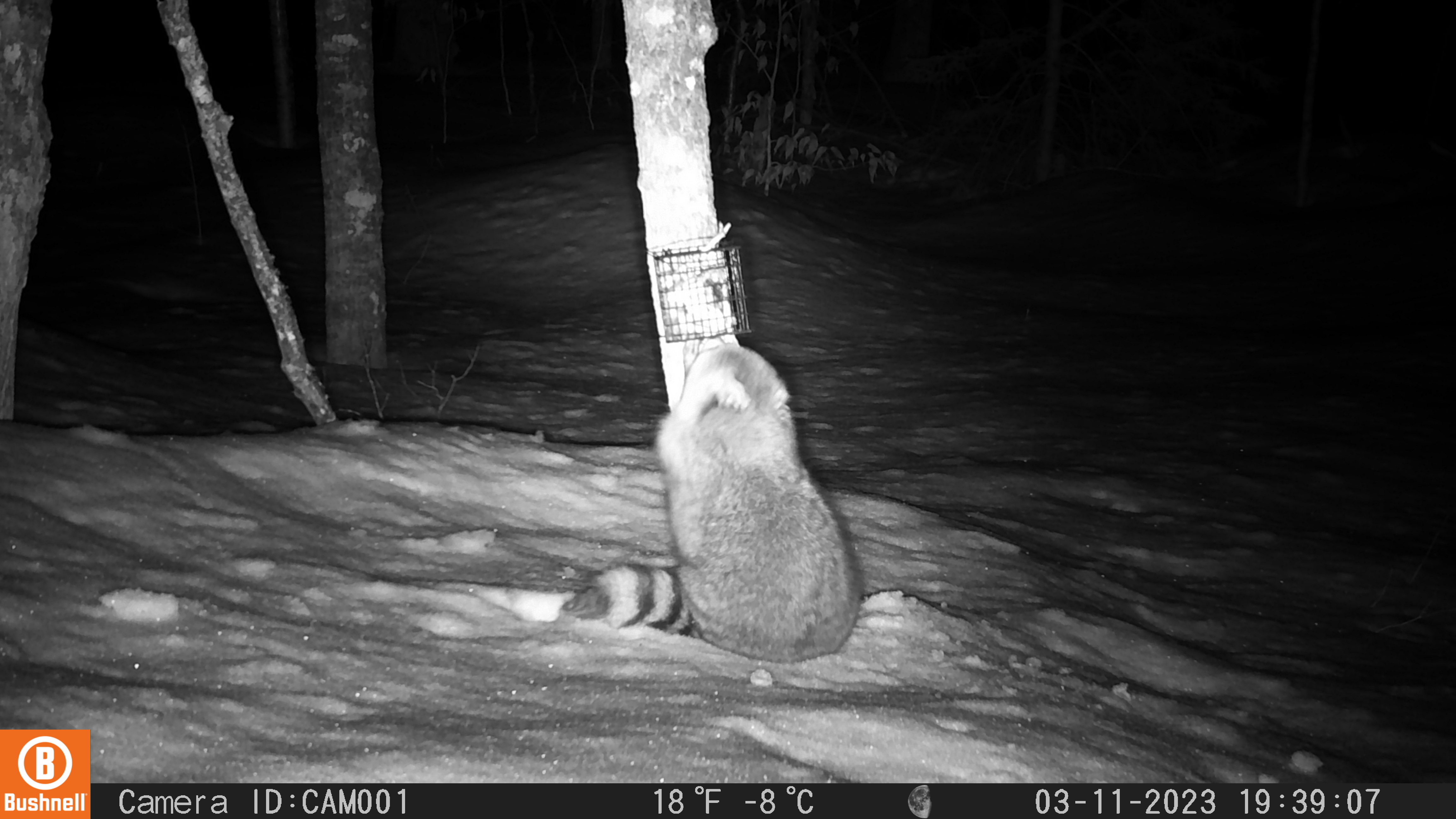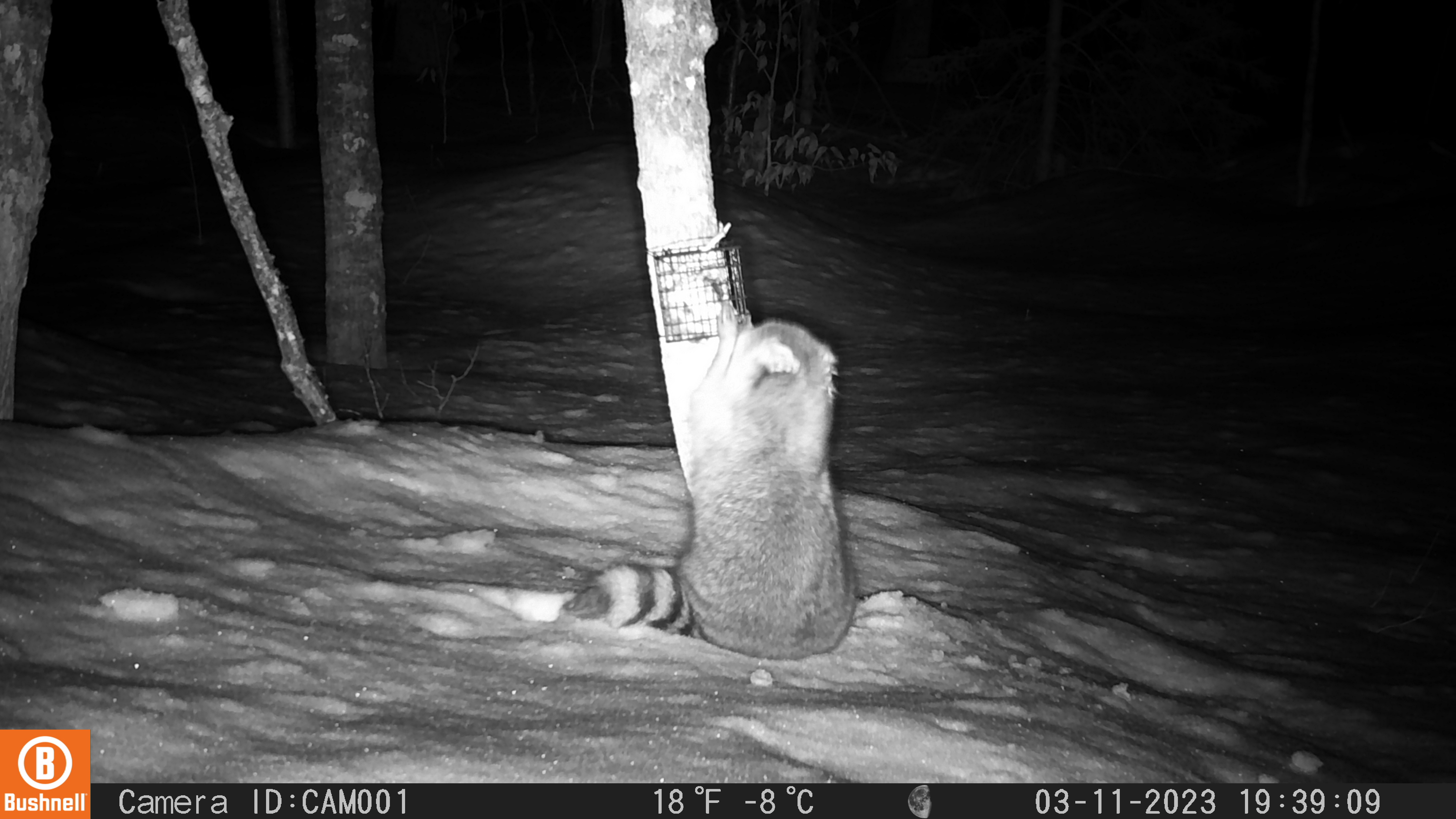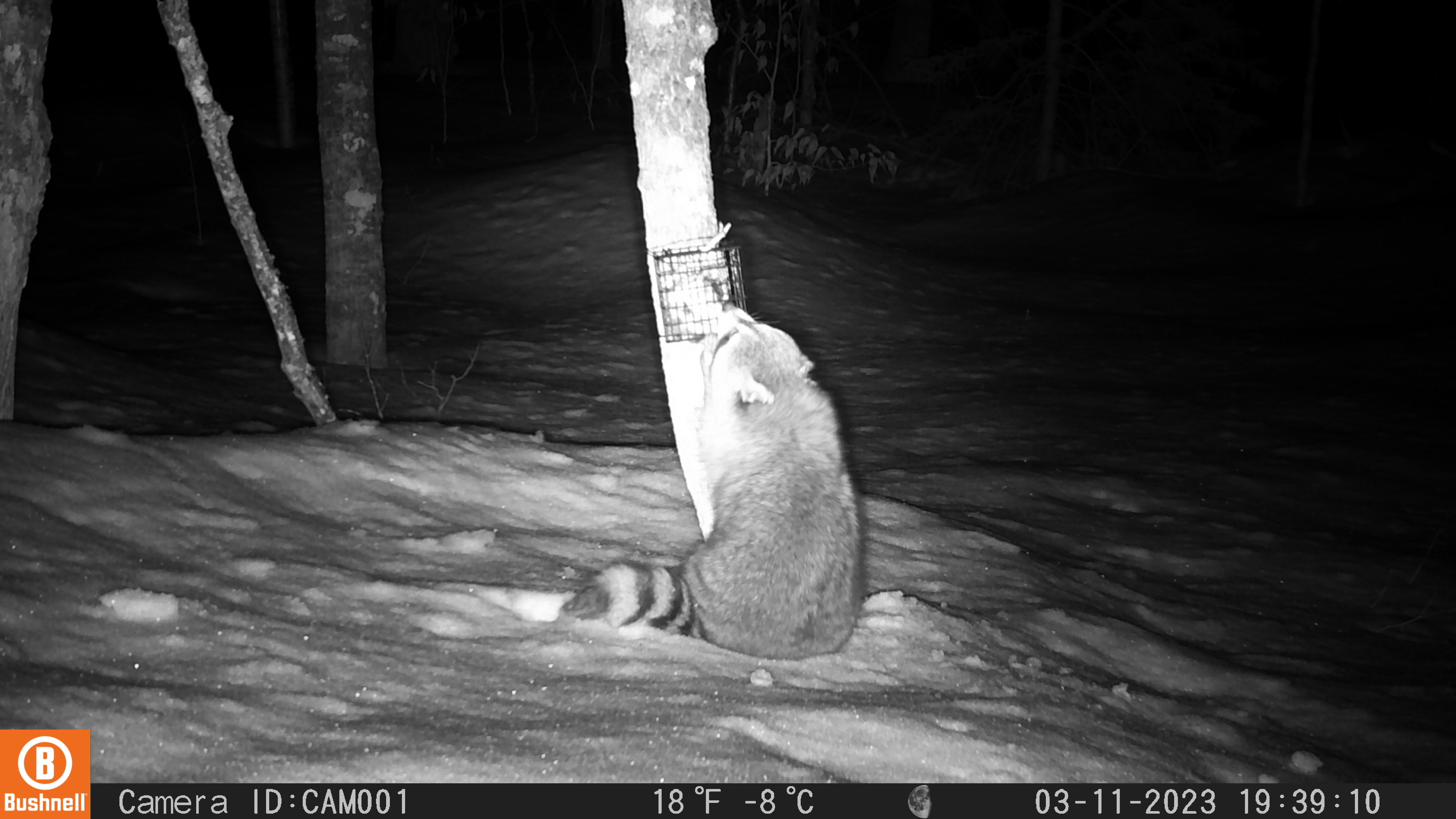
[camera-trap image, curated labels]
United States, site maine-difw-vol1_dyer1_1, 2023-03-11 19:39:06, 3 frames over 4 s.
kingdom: Animalia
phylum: Chordata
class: Mammalia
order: Carnivora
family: Procyonidae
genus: Procyon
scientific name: Procyon lotor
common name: raccoon